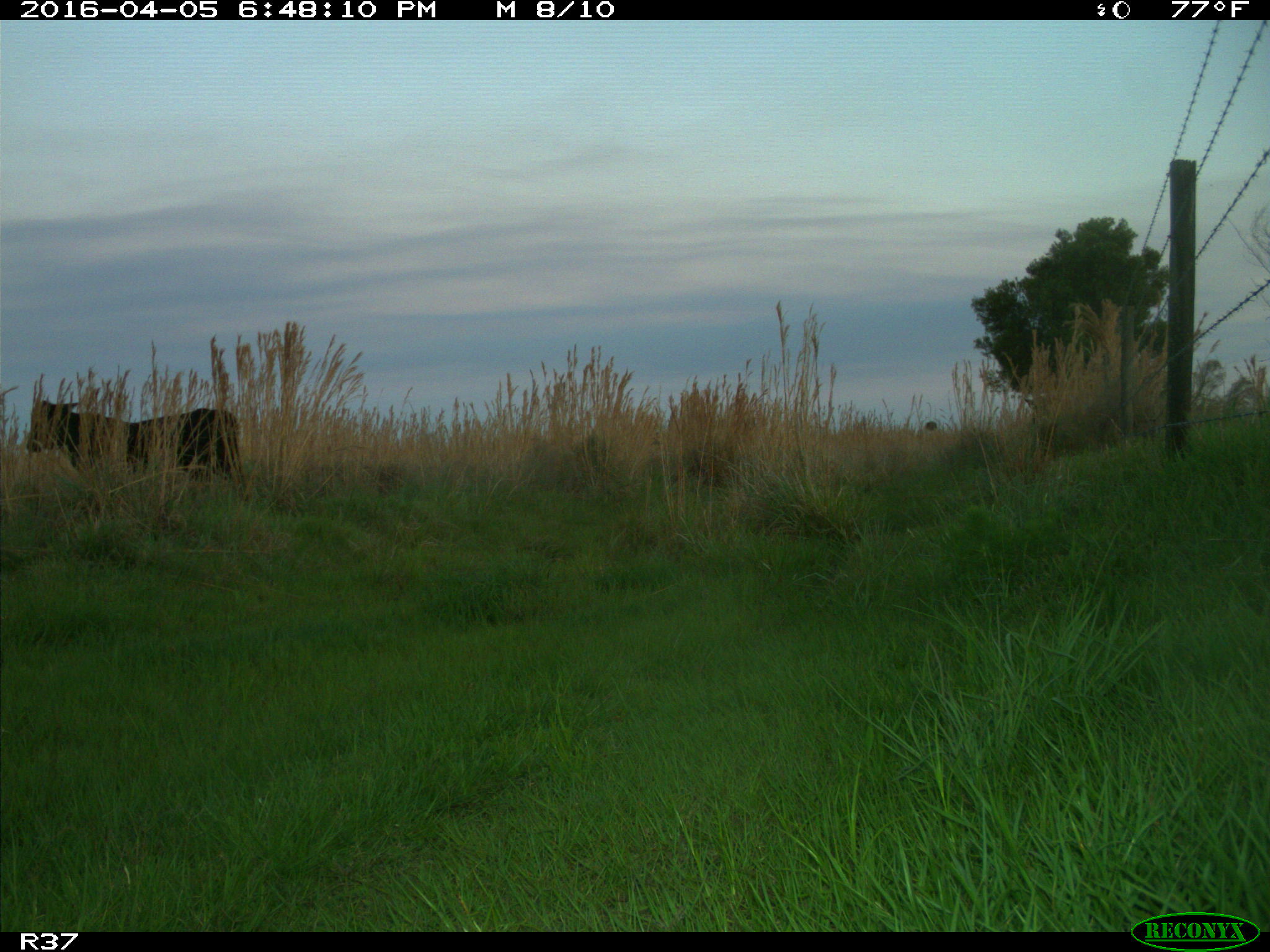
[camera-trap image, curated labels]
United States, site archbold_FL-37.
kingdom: Animalia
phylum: Chordata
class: Mammalia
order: Artiodactyla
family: Bovidae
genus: Bos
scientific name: Bos taurus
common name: domestic cow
Bos taurus (domestic cow).